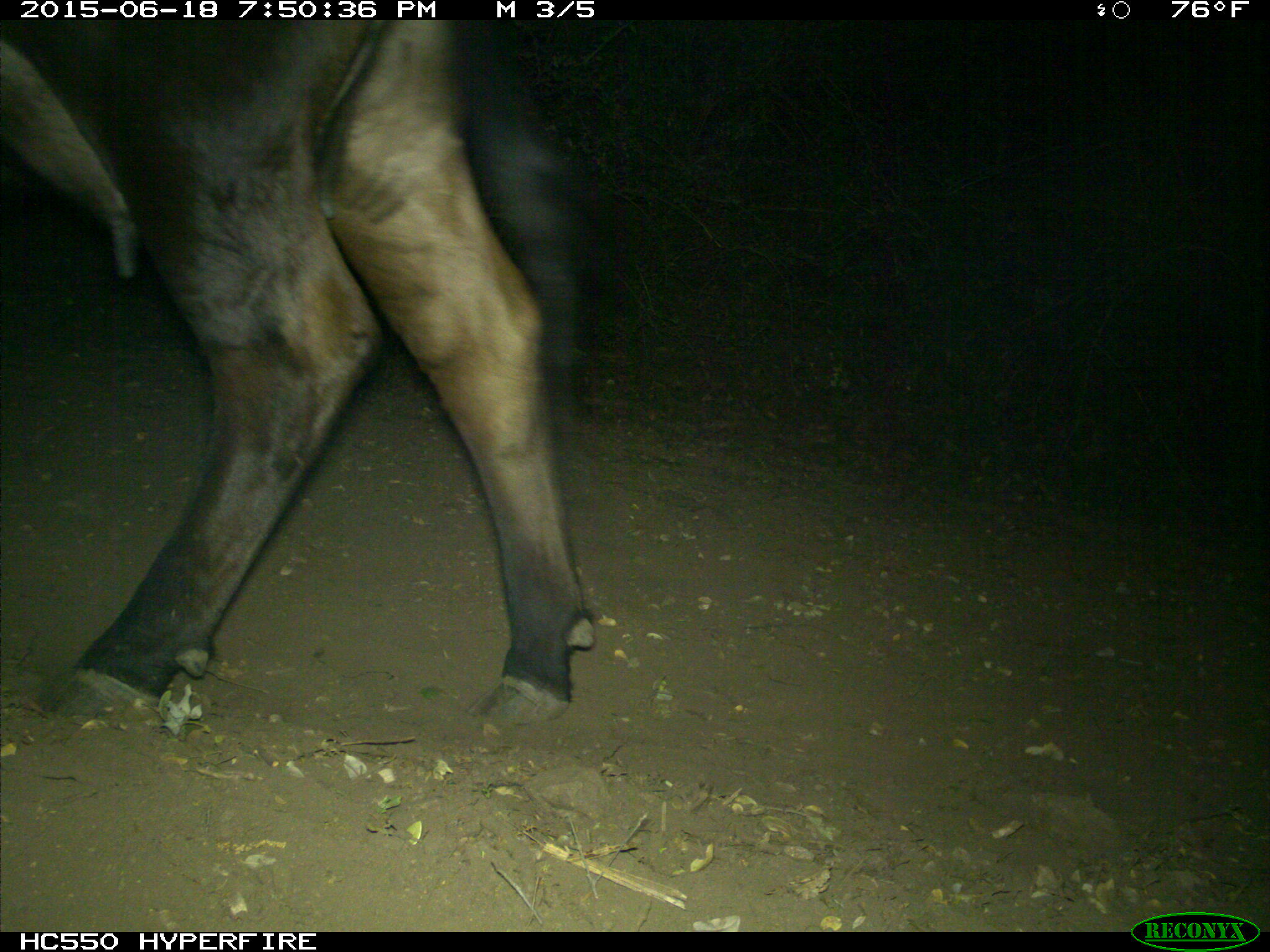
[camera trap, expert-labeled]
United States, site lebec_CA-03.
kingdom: Animalia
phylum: Chordata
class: Mammalia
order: Artiodactyla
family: Bovidae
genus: Bos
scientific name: Bos taurus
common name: domestic cow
Bos taurus (domestic cow).